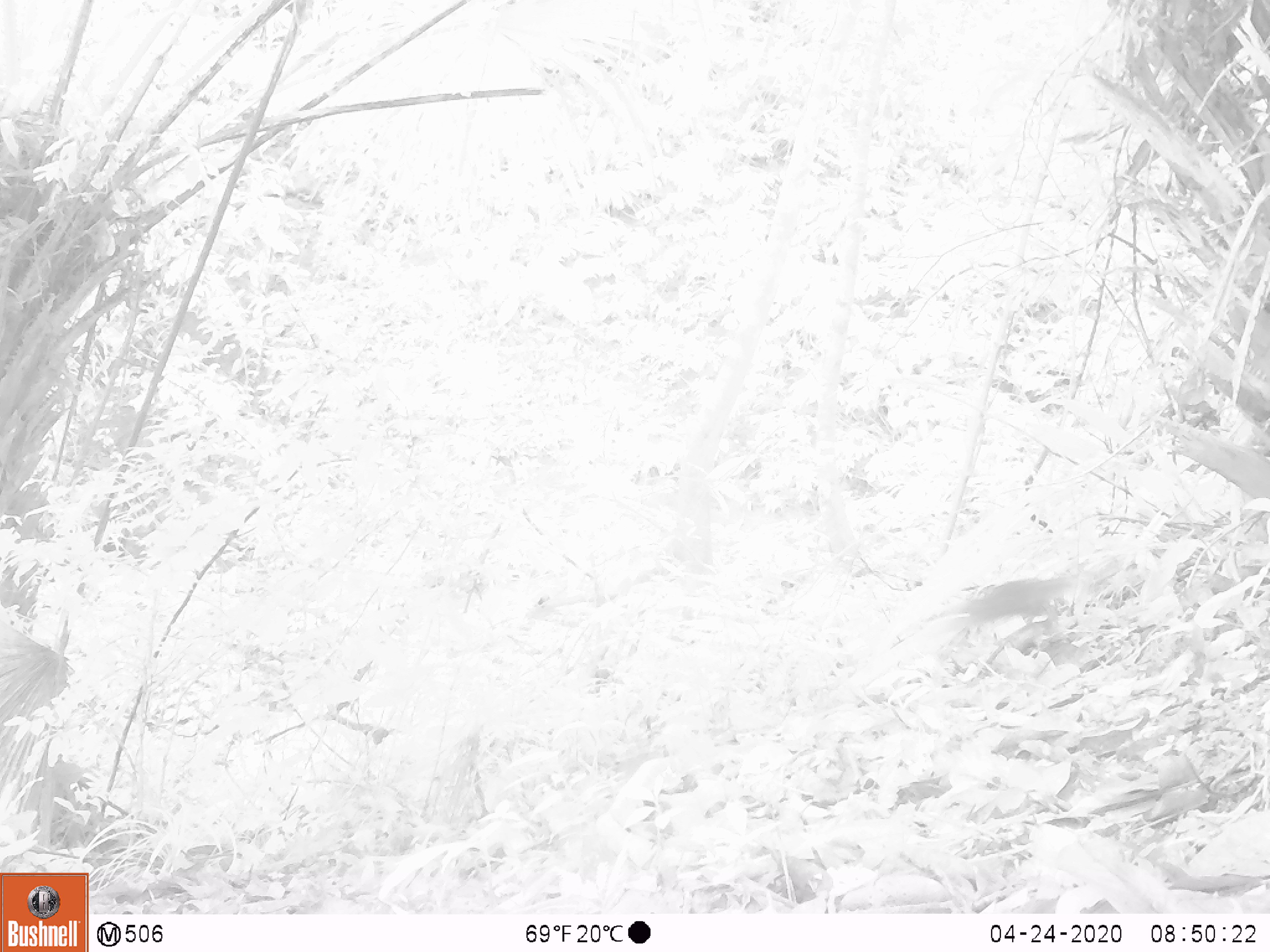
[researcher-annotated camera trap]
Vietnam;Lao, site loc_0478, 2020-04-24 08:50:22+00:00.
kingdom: Animalia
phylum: Chordata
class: Mammalia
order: Rodentia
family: Sciuridae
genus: Sciurus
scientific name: Sciurus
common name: squirrel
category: unidentified squirrel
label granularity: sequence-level